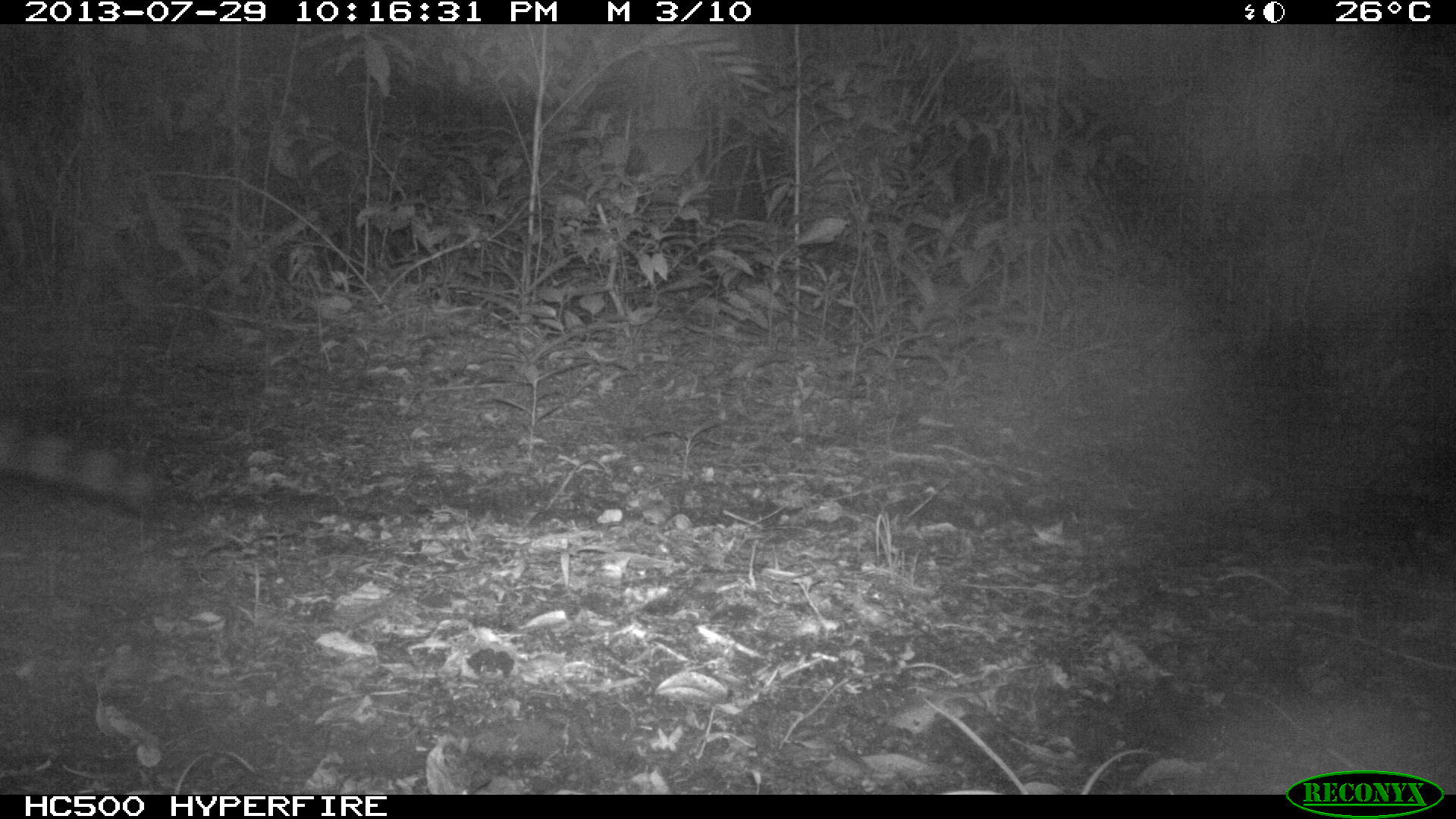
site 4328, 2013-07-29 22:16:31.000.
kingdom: Animalia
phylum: Chordata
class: Mammalia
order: Carnivora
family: Procyonidae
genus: Procyon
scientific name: Procyon lotor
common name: common raccoon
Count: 1.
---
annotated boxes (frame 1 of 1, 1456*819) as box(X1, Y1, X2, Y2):
procyon lotor: box(1, 424, 155, 505)